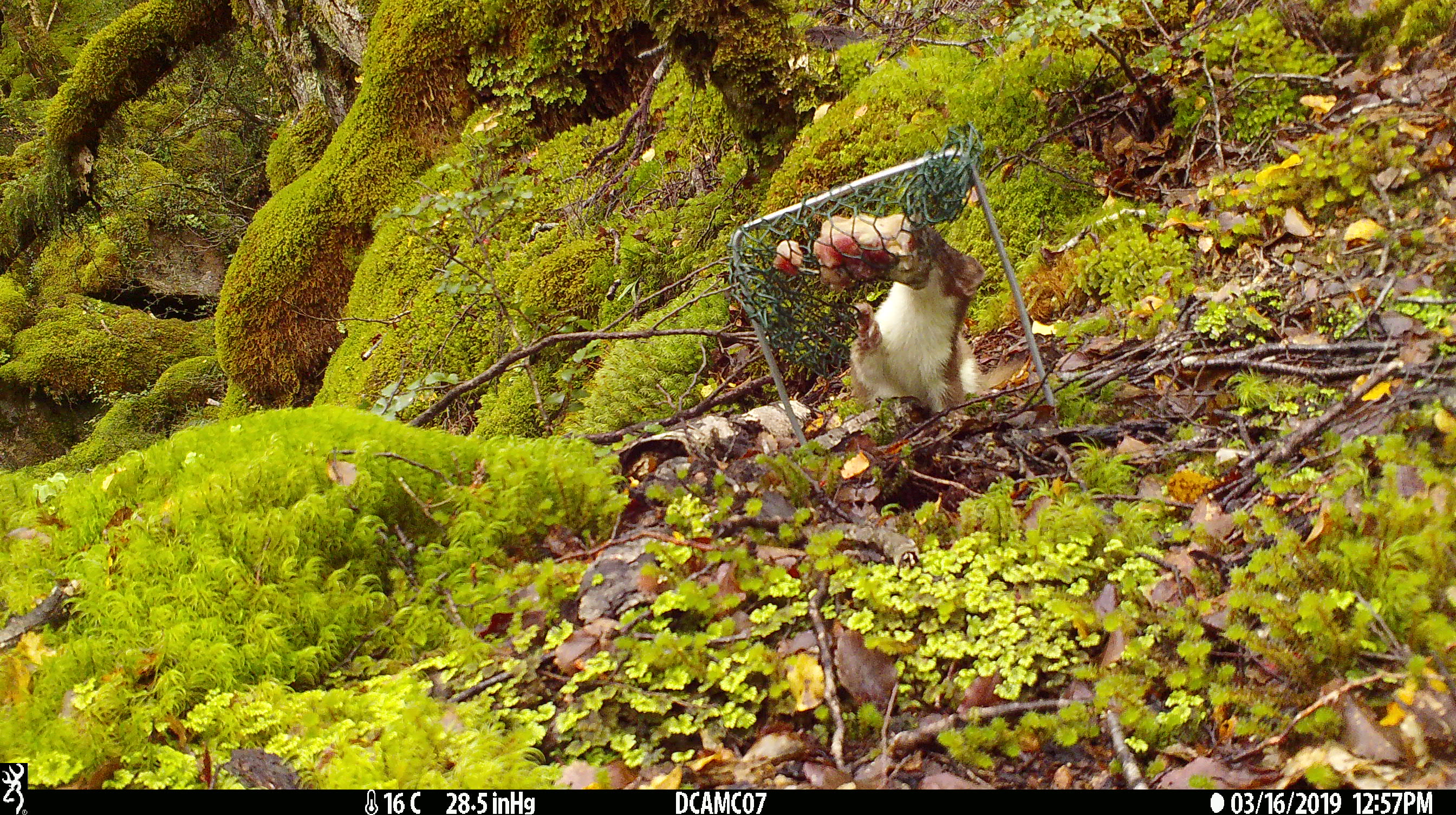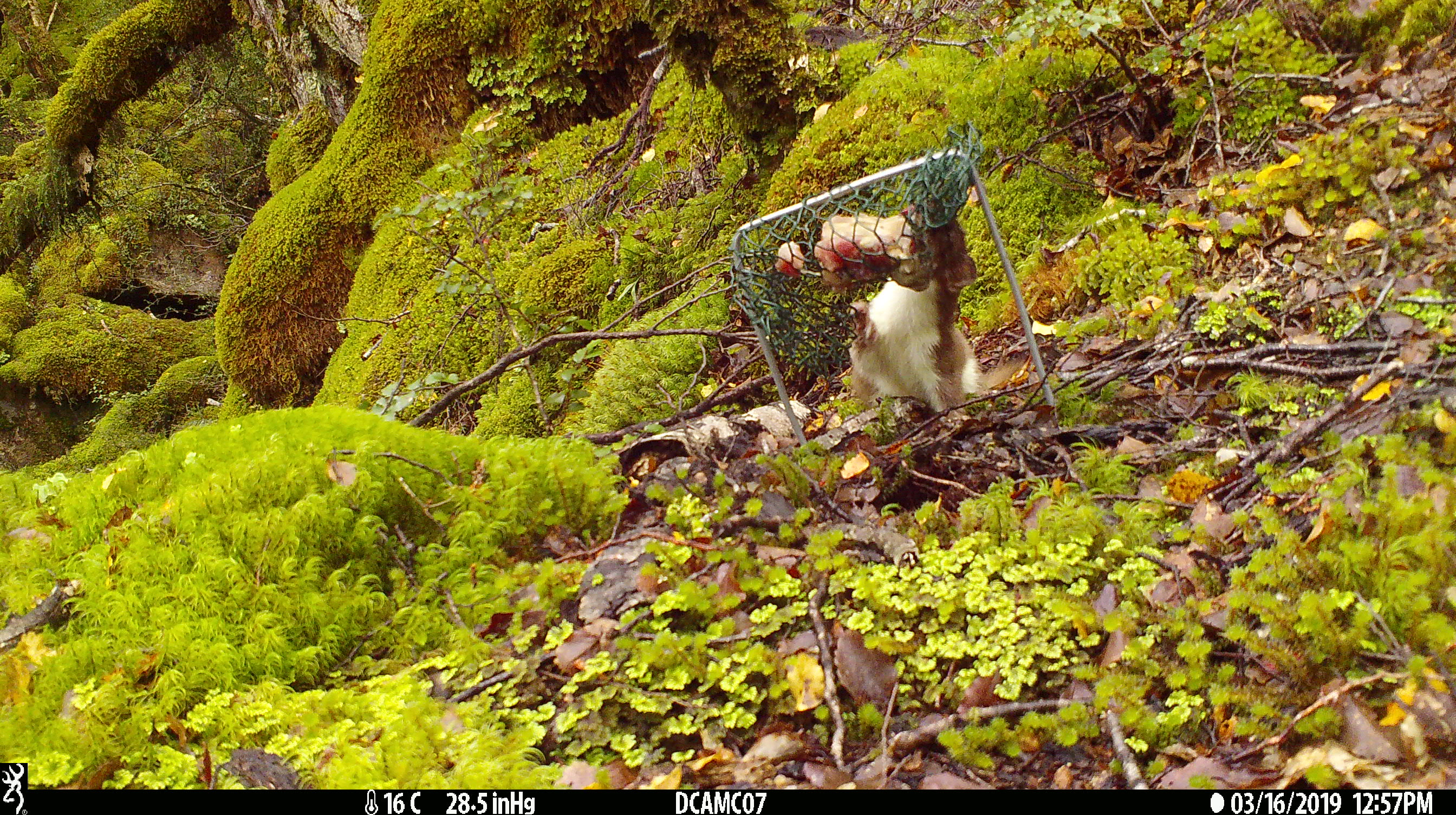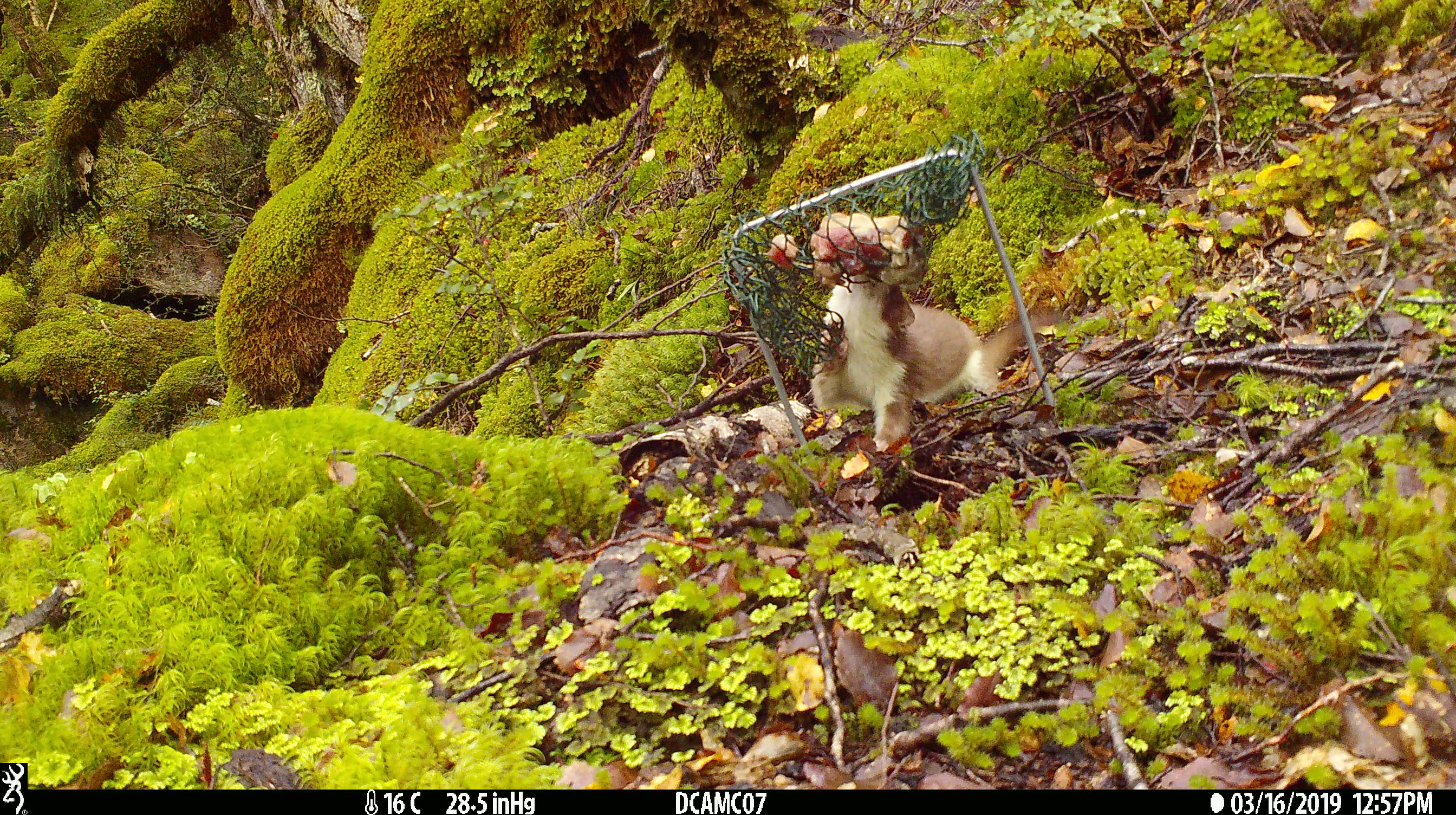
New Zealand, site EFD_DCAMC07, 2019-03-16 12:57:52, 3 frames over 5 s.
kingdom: Animalia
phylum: Chordata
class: Mammalia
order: Carnivora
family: Mustelidae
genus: Mustela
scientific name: Mustela erminea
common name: stoat